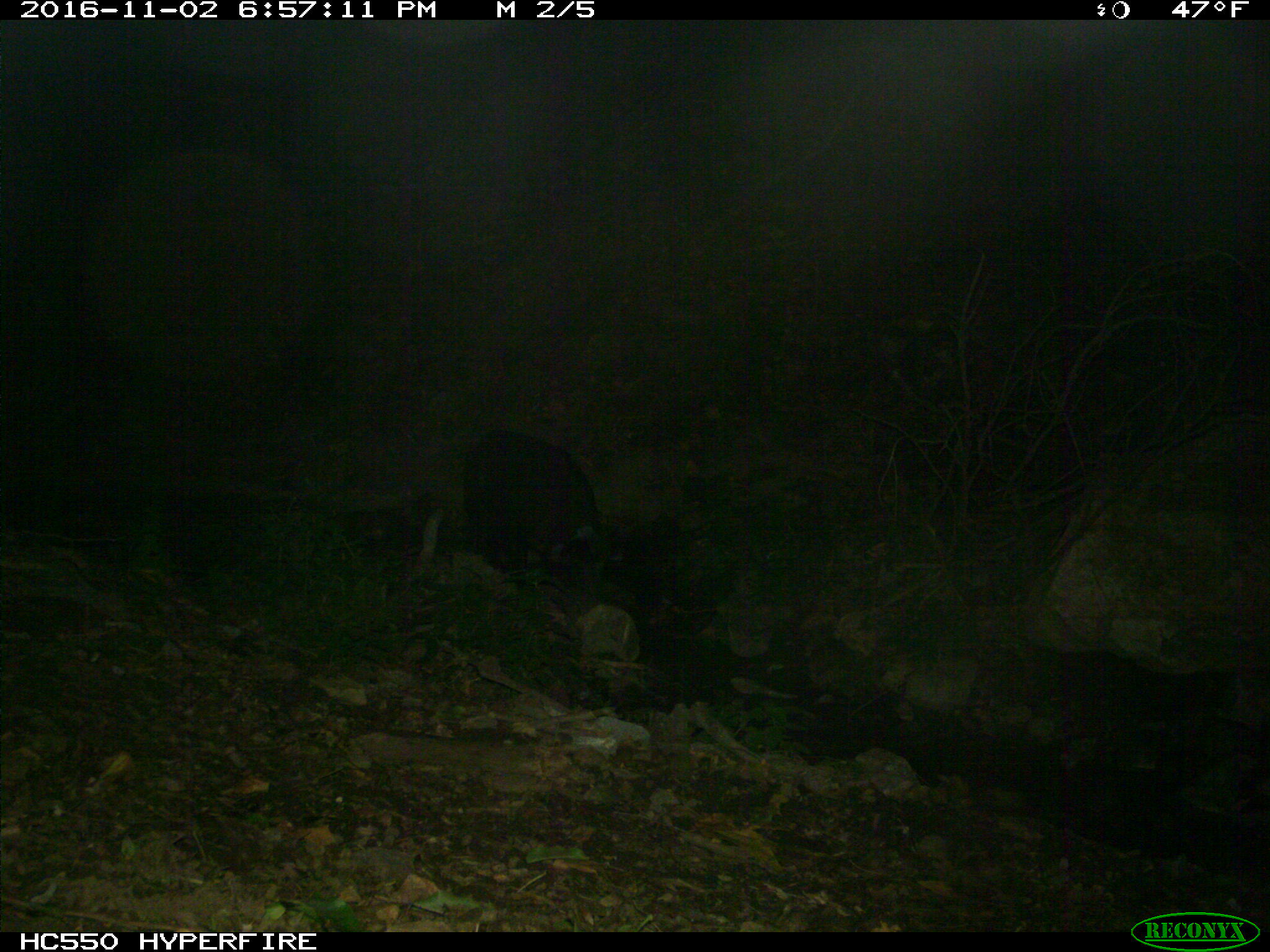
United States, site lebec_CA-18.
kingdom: Animalia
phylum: Chordata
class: Mammalia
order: Artiodactyla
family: Suidae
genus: Sus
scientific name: Sus scrofa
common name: wild boar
Sus scrofa (wild boar).